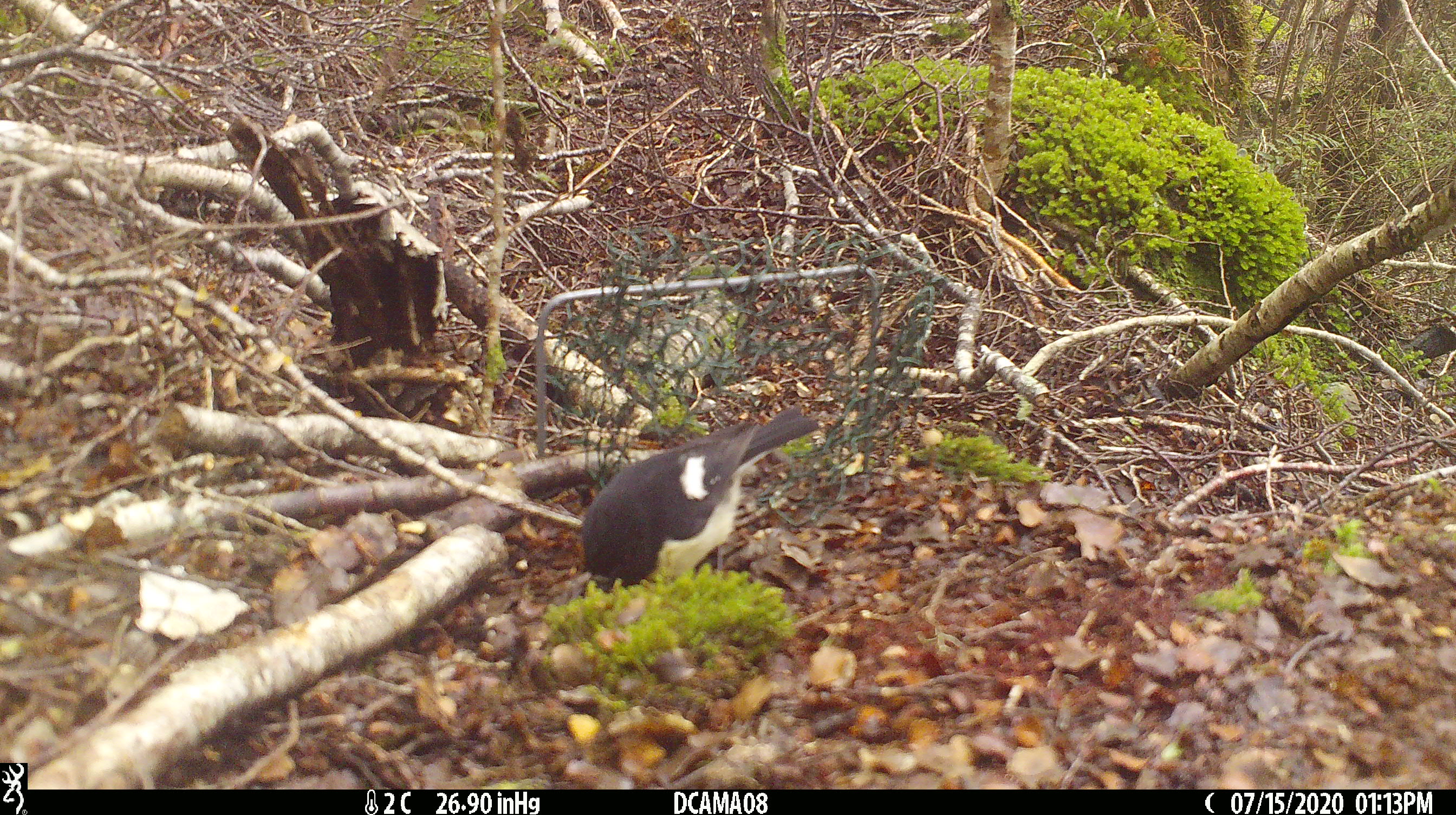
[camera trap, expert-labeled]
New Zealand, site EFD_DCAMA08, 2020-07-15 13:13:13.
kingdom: Animalia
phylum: Chordata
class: Aves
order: Passeriformes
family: Petroicidae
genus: Petroica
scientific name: Petroica macrocephala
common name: tomtit